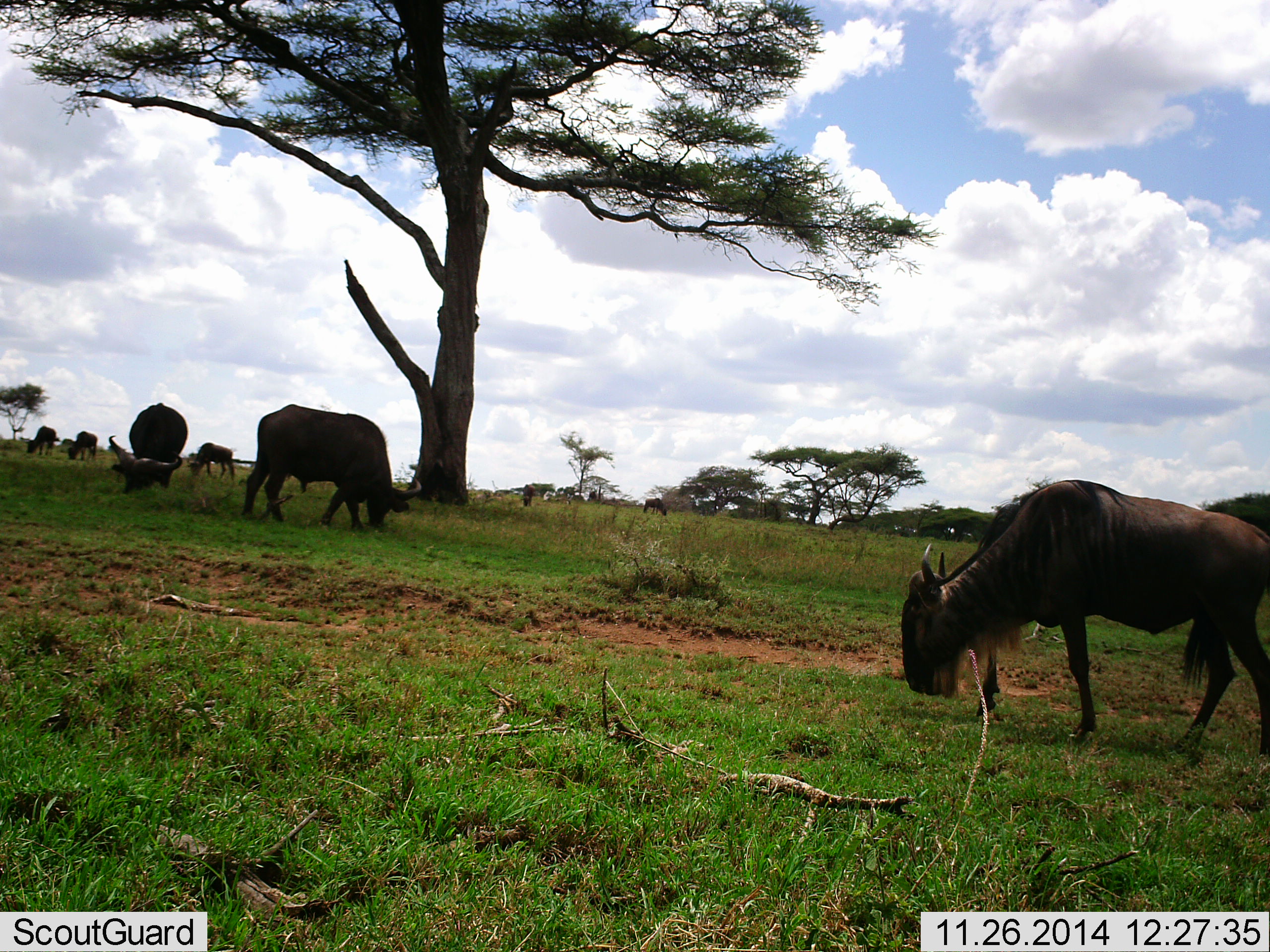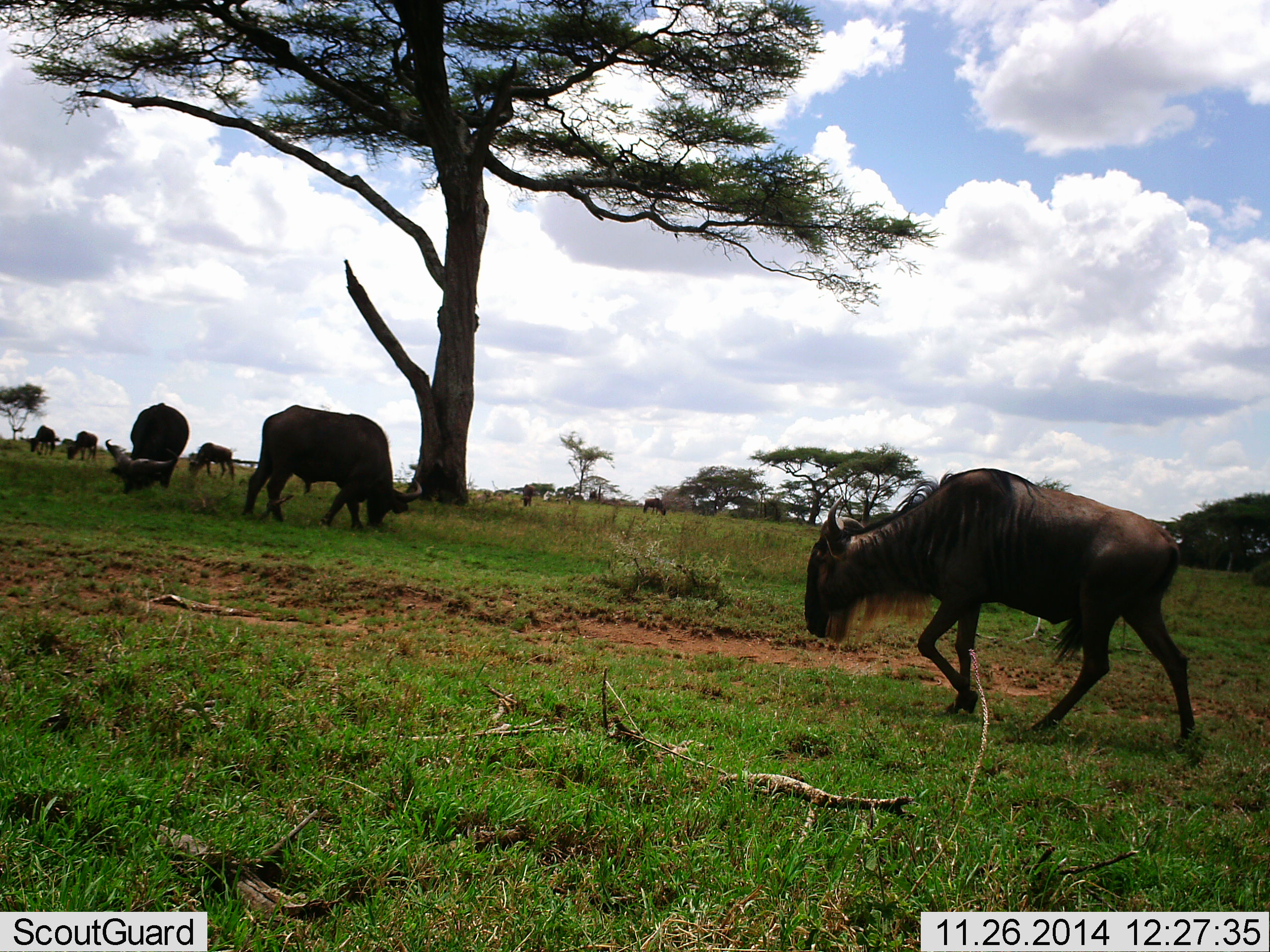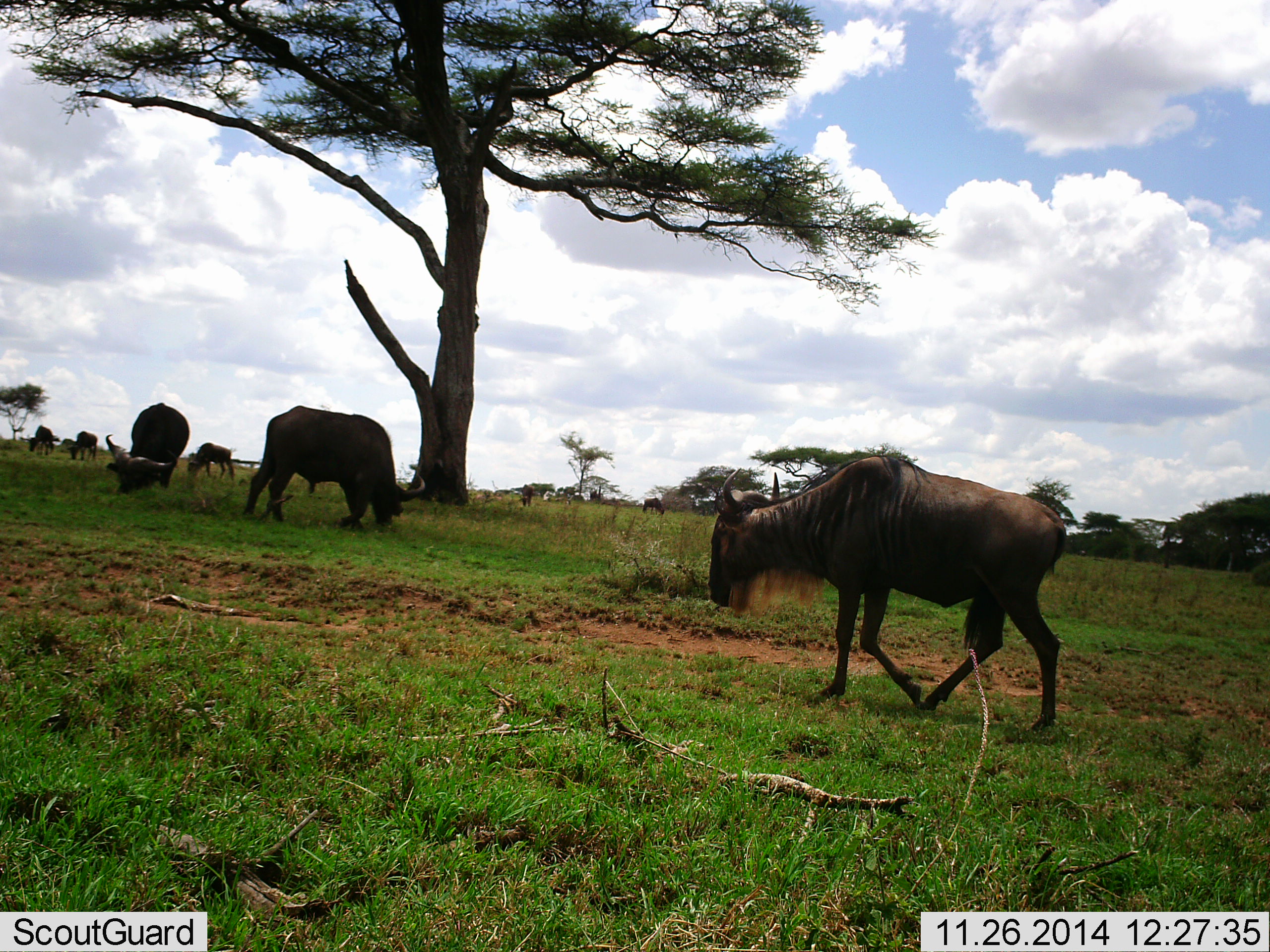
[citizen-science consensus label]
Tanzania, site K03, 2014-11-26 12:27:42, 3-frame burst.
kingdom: Animalia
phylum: Chordata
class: Mammalia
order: Artiodactyla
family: Bovidae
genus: Syncerus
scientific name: Syncerus caffer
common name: cape buffalo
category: buffalo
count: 2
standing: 0%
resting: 0%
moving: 0%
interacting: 0%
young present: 0%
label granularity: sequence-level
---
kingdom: Animalia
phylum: Chordata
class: Mammalia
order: Artiodactyla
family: Bovidae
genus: Connochaetes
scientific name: Connochaetes taurinus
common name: blue wildebeest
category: wildebeest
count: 7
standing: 12%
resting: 0%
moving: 76%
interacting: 0%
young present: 0%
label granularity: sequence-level